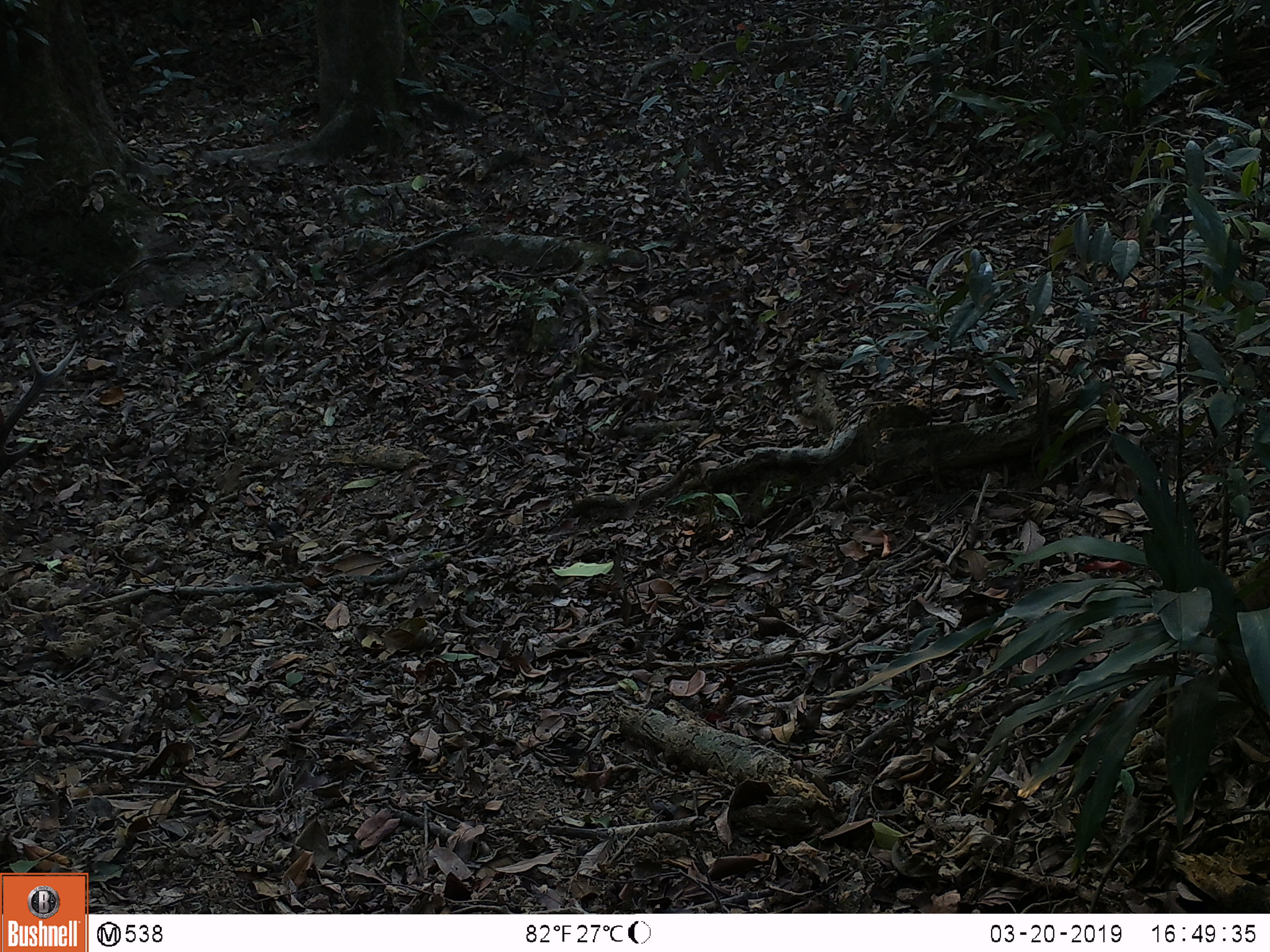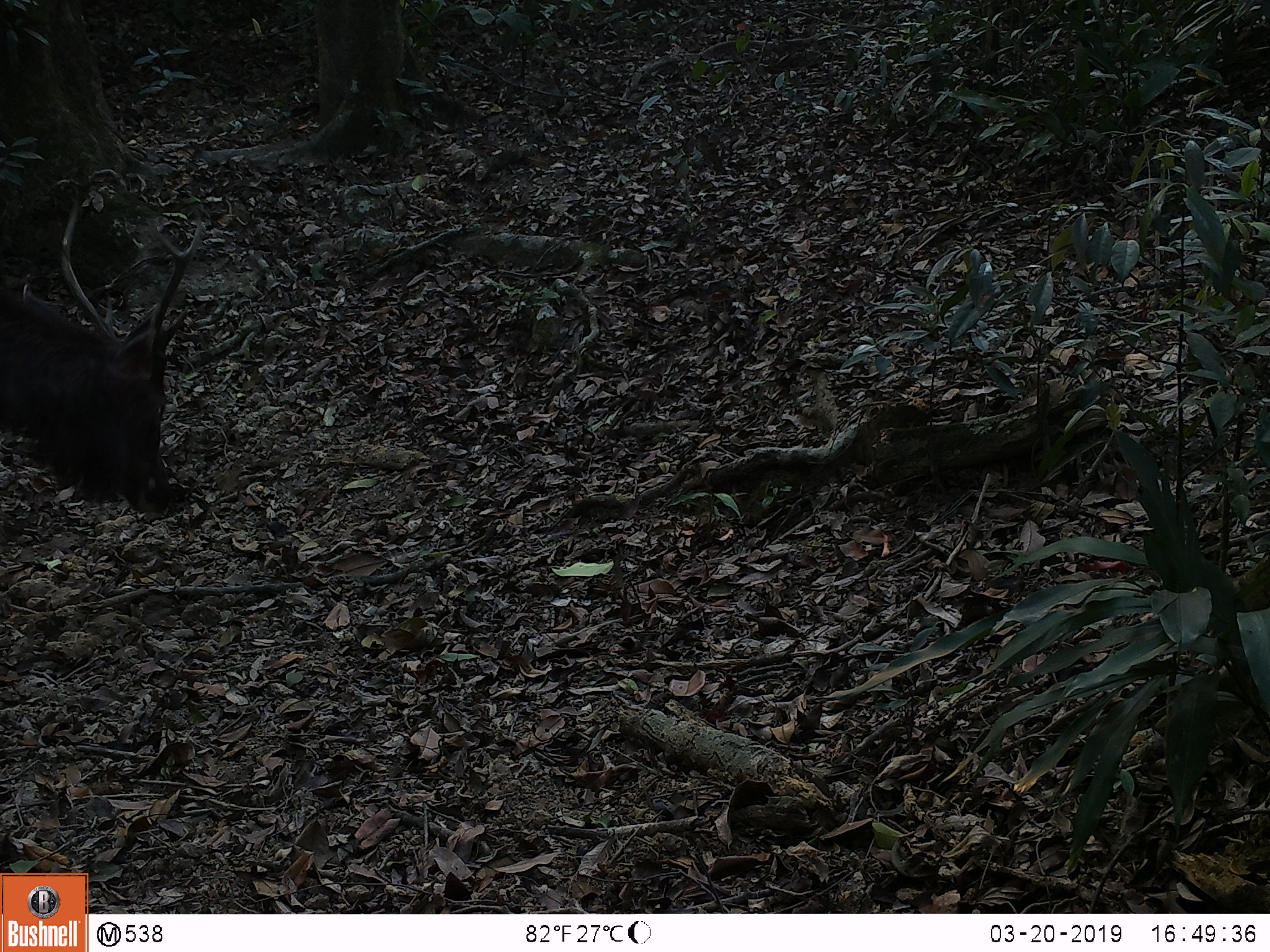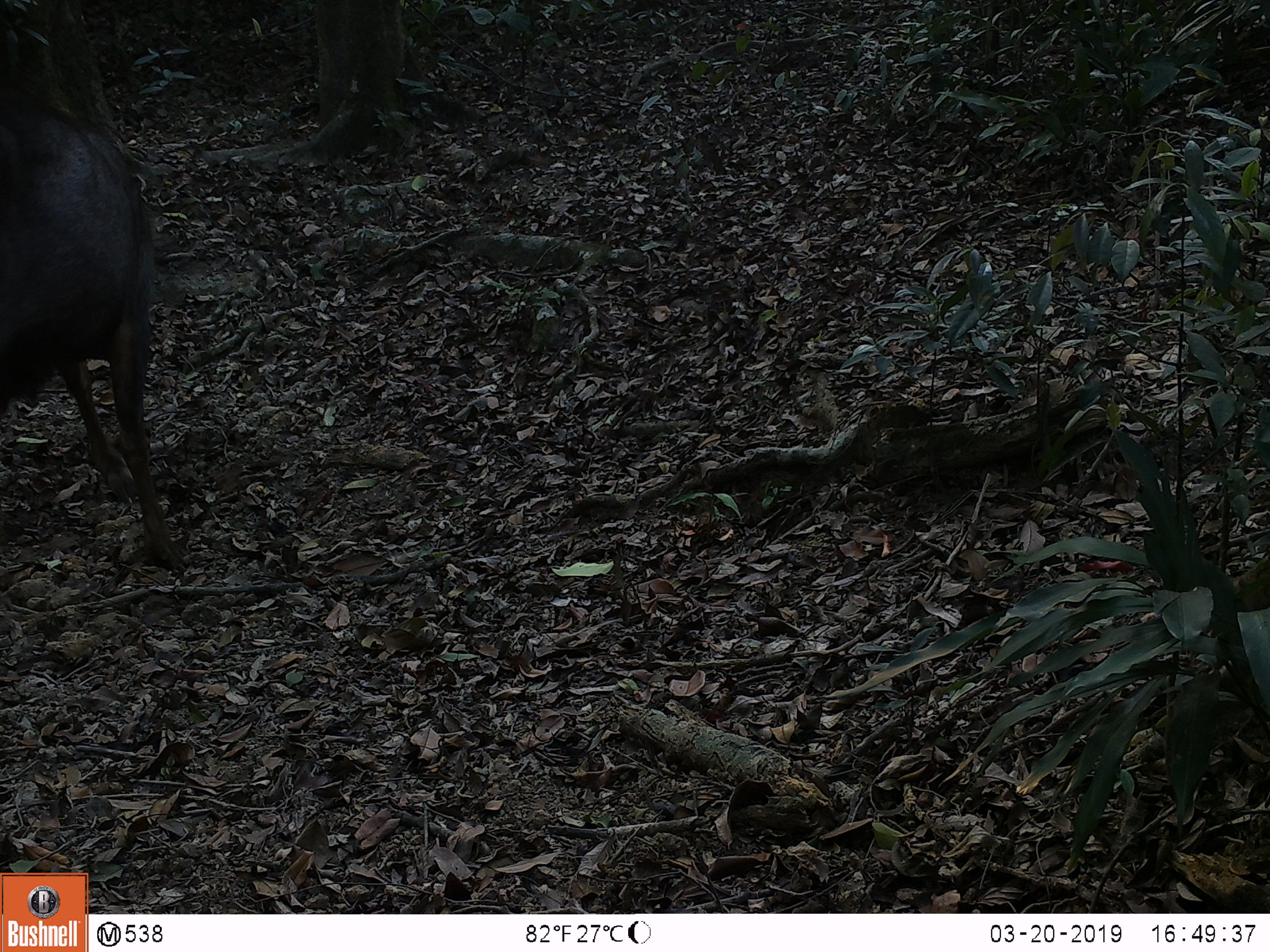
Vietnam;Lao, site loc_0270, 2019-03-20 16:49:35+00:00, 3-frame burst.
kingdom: Animalia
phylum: Chordata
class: Mammalia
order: Artiodactyla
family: Cervidae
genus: Rusa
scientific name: Rusa unicolor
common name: sambar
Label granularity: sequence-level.